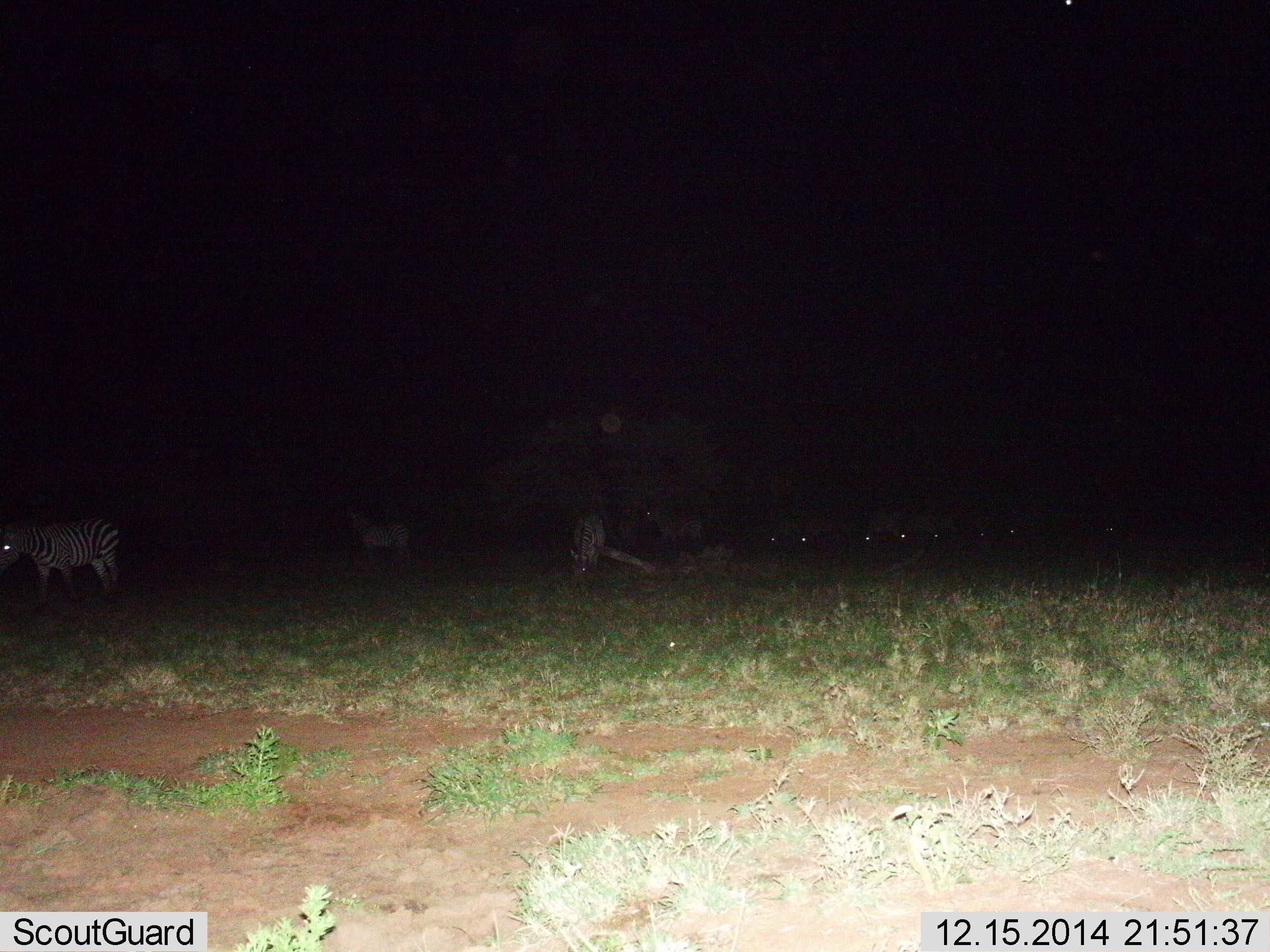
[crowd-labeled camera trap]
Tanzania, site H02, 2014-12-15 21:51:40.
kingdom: Animalia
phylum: Chordata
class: Mammalia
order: Perissodactyla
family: Equidae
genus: Equus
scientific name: Equus quagga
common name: plains zebra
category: zebra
Zebra (plains zebra) (Equus quagga), count 4. Behavior (volunteer vote fractions): standing 64%, resting 0%, moving 36%, interacting 0%. Young present (vote fraction): 0%. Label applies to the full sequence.